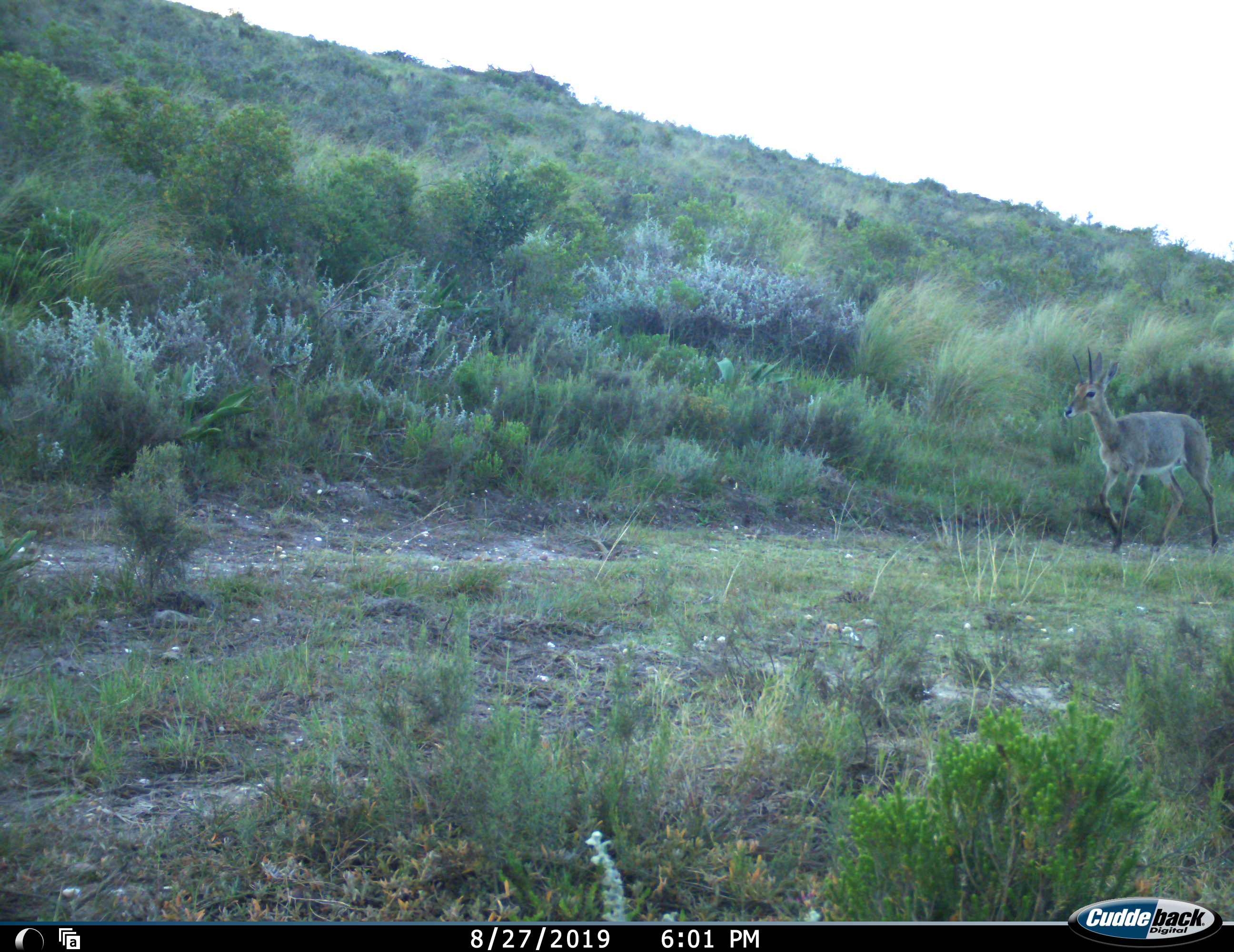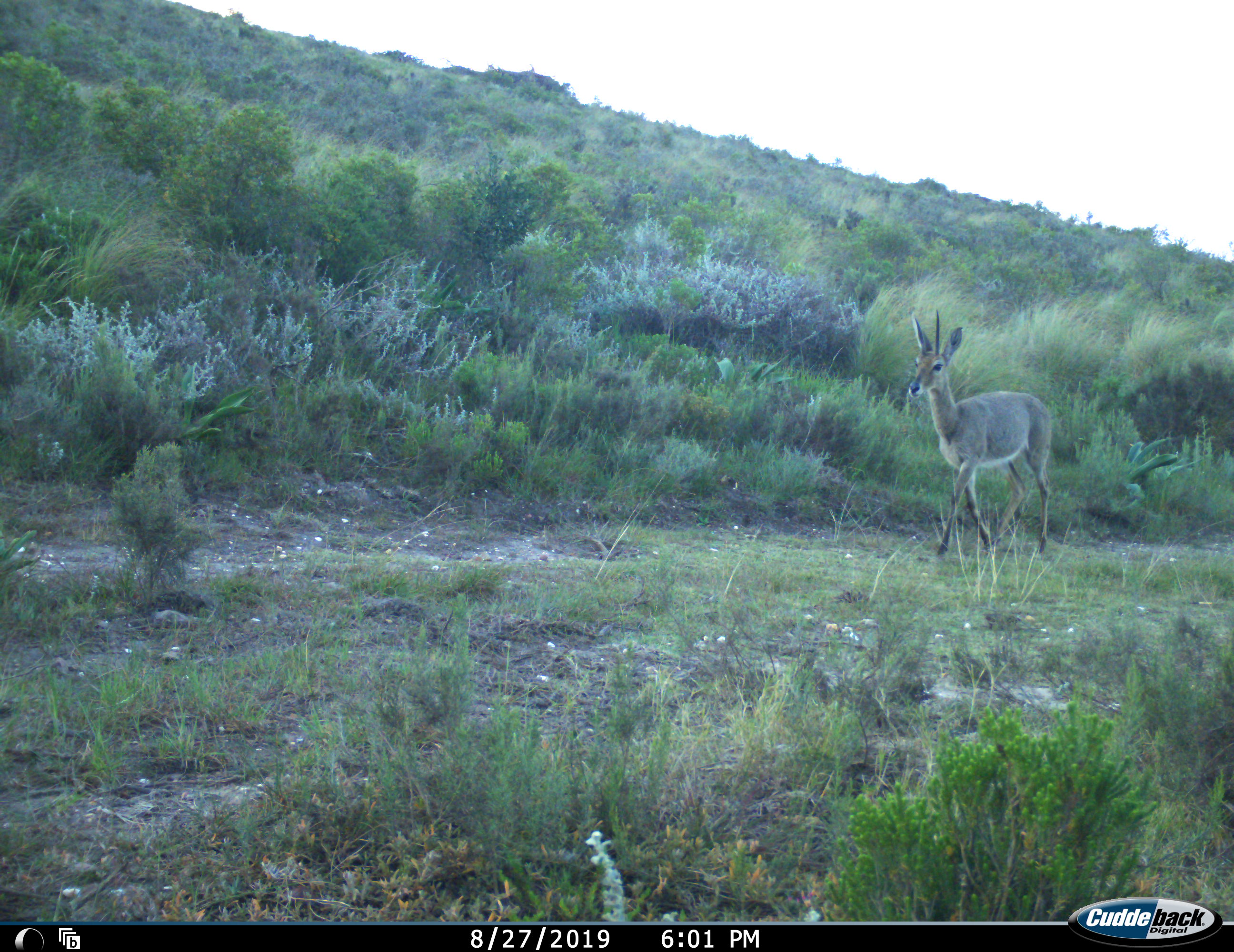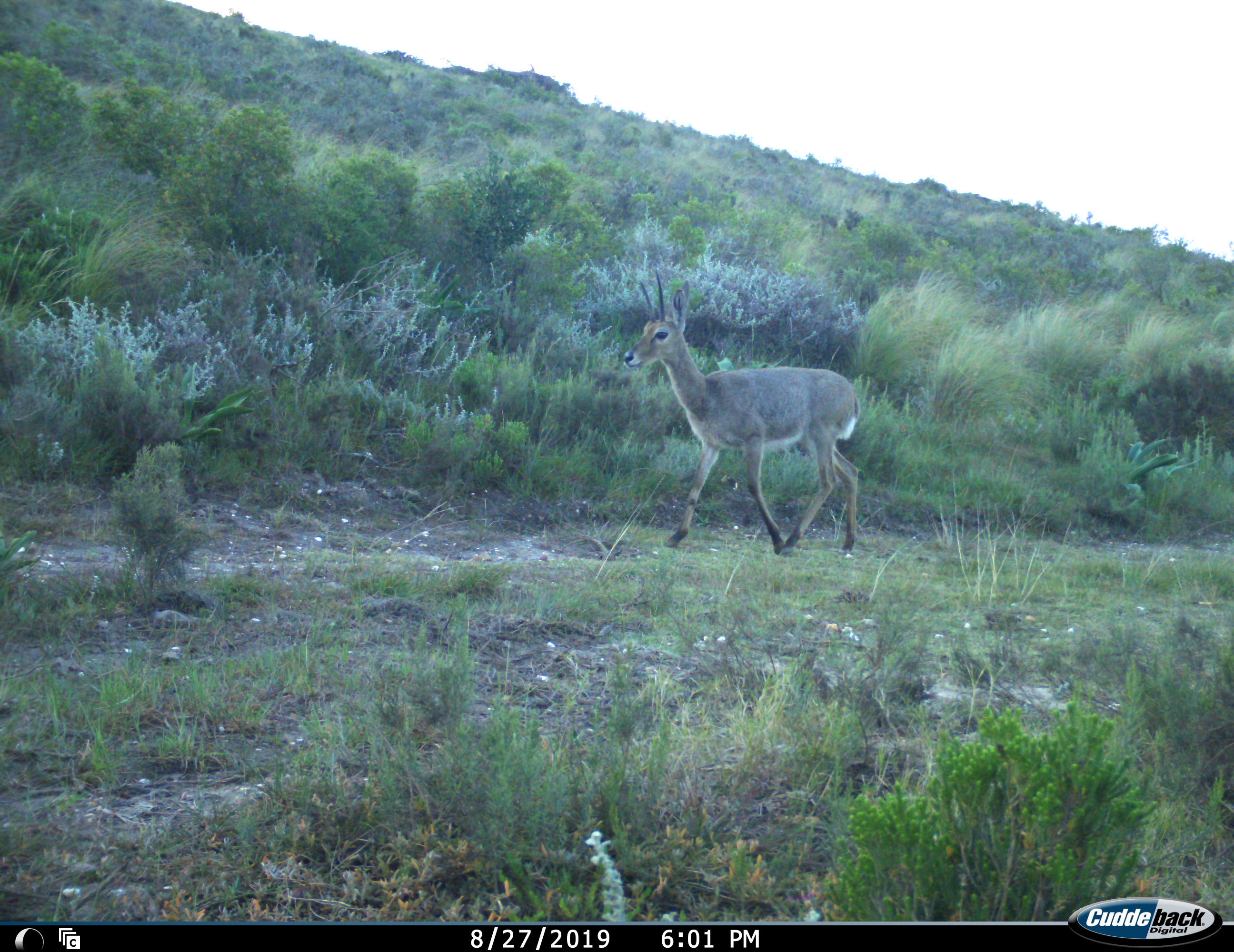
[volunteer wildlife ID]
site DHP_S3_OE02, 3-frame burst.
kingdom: Animalia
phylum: Chordata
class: Mammalia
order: Artiodactyla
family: Bovidae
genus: Sylvicapra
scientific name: Sylvicapra grimmia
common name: common duiker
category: duikercommongrey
Duikercommongrey (common duiker) (Sylvicapra grimmia), count 1. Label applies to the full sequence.